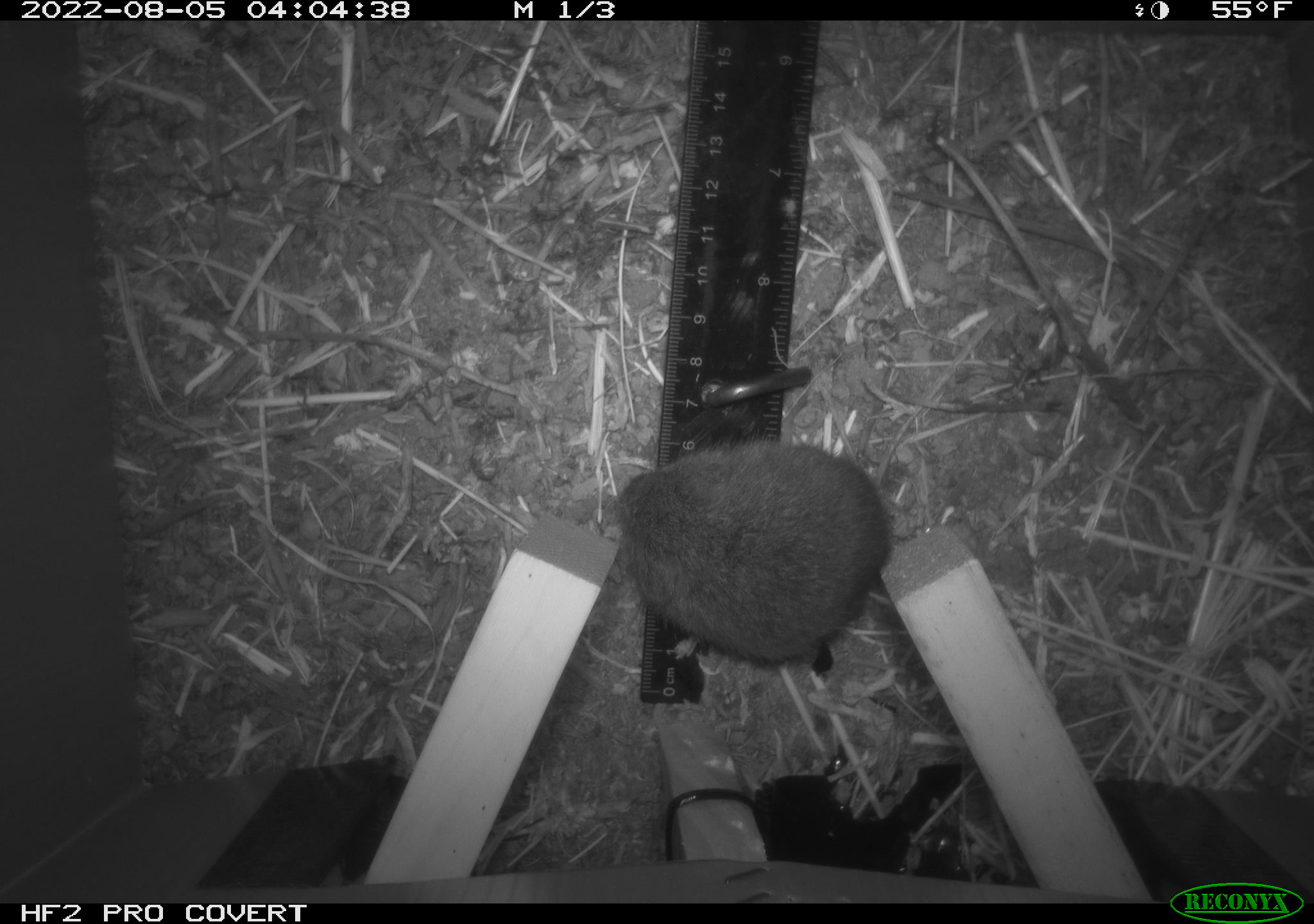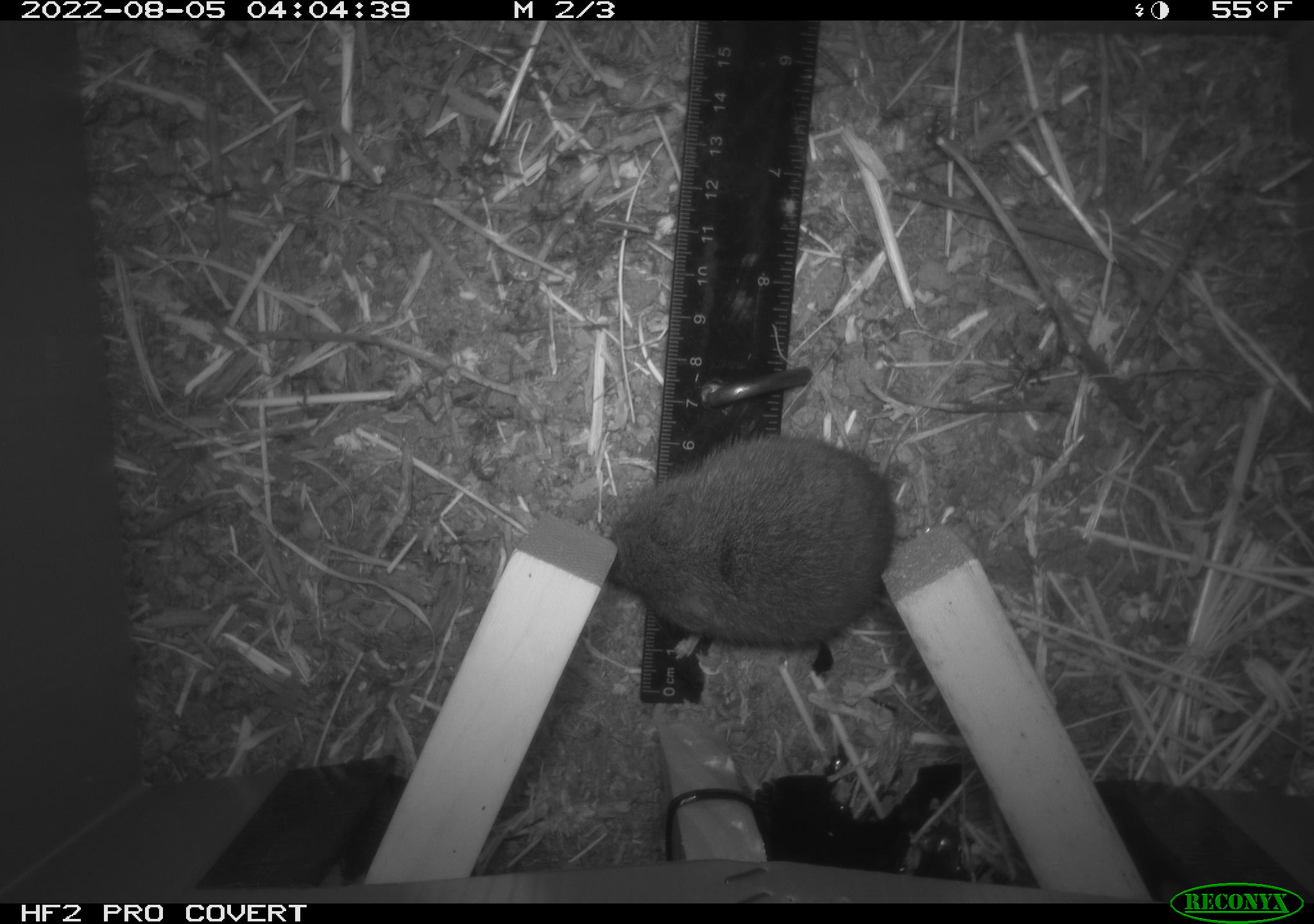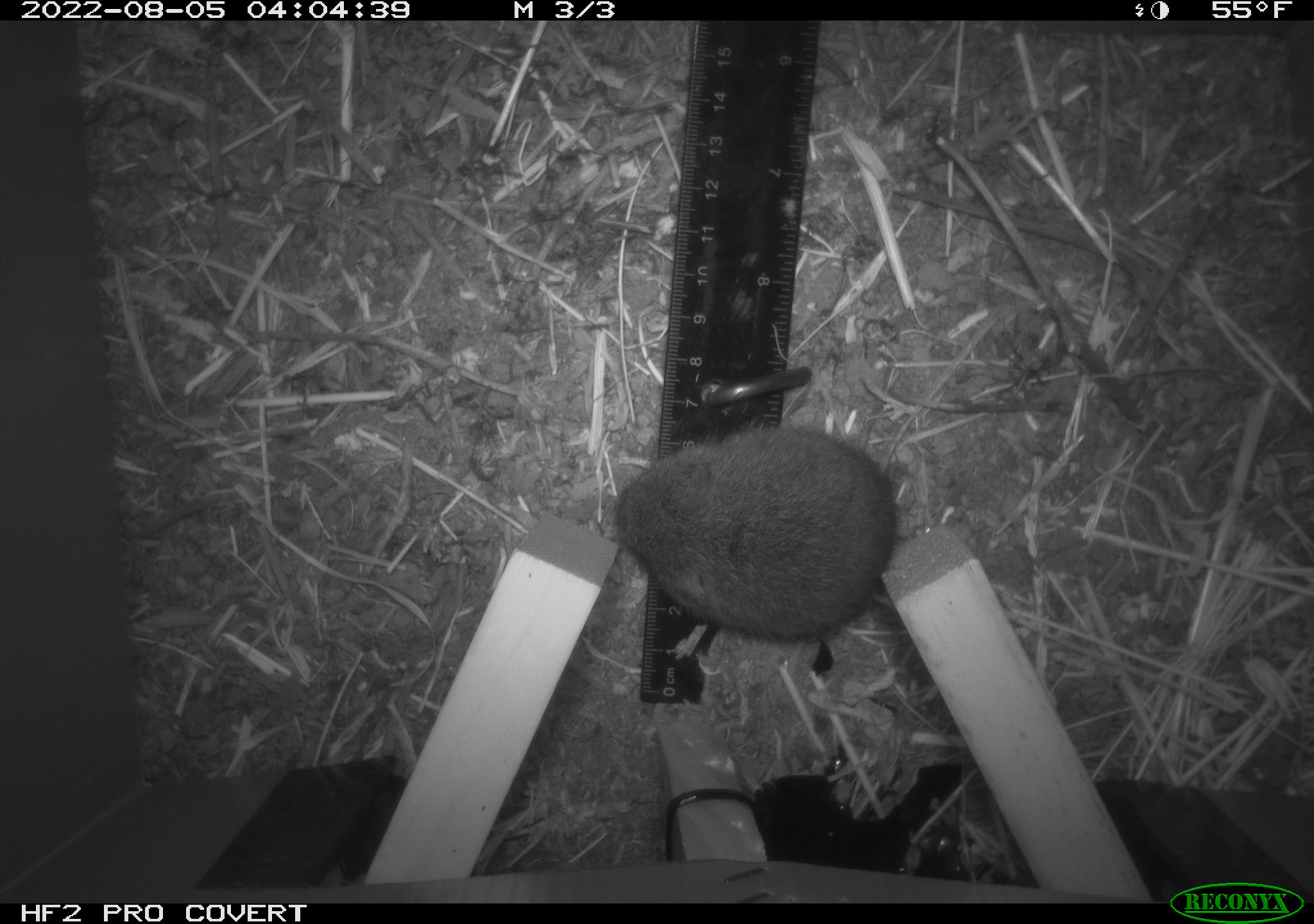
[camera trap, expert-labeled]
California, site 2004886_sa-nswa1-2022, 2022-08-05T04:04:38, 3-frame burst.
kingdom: Animalia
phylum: Chordata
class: Mammalia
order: Rodentia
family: Cricetidae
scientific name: Cricetidae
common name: hamsters, voles, lemmings, and allies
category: cricetidae family